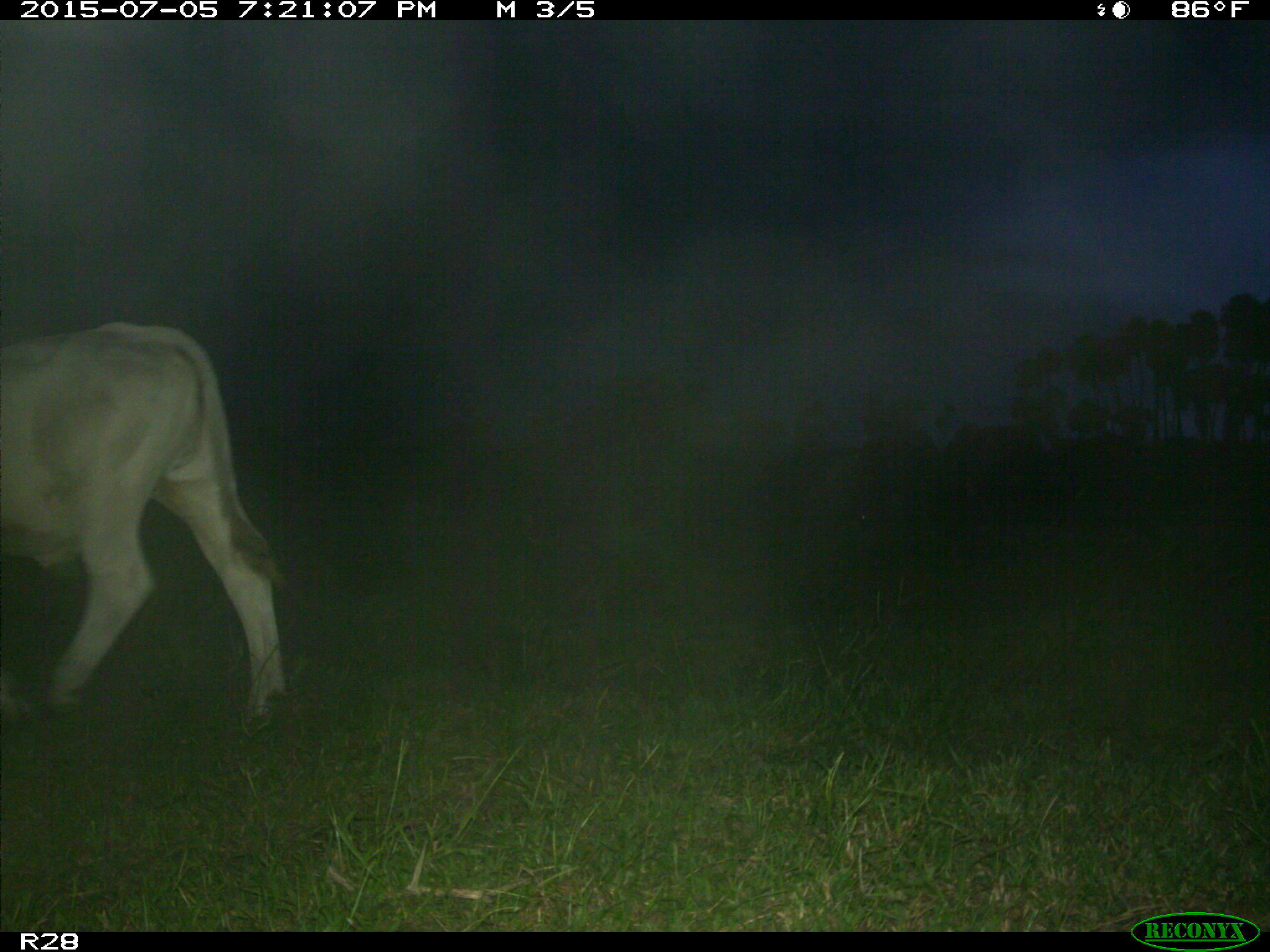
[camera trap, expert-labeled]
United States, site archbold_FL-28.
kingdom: Animalia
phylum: Chordata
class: Mammalia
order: Artiodactyla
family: Bovidae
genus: Bos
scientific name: Bos taurus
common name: domestic cow